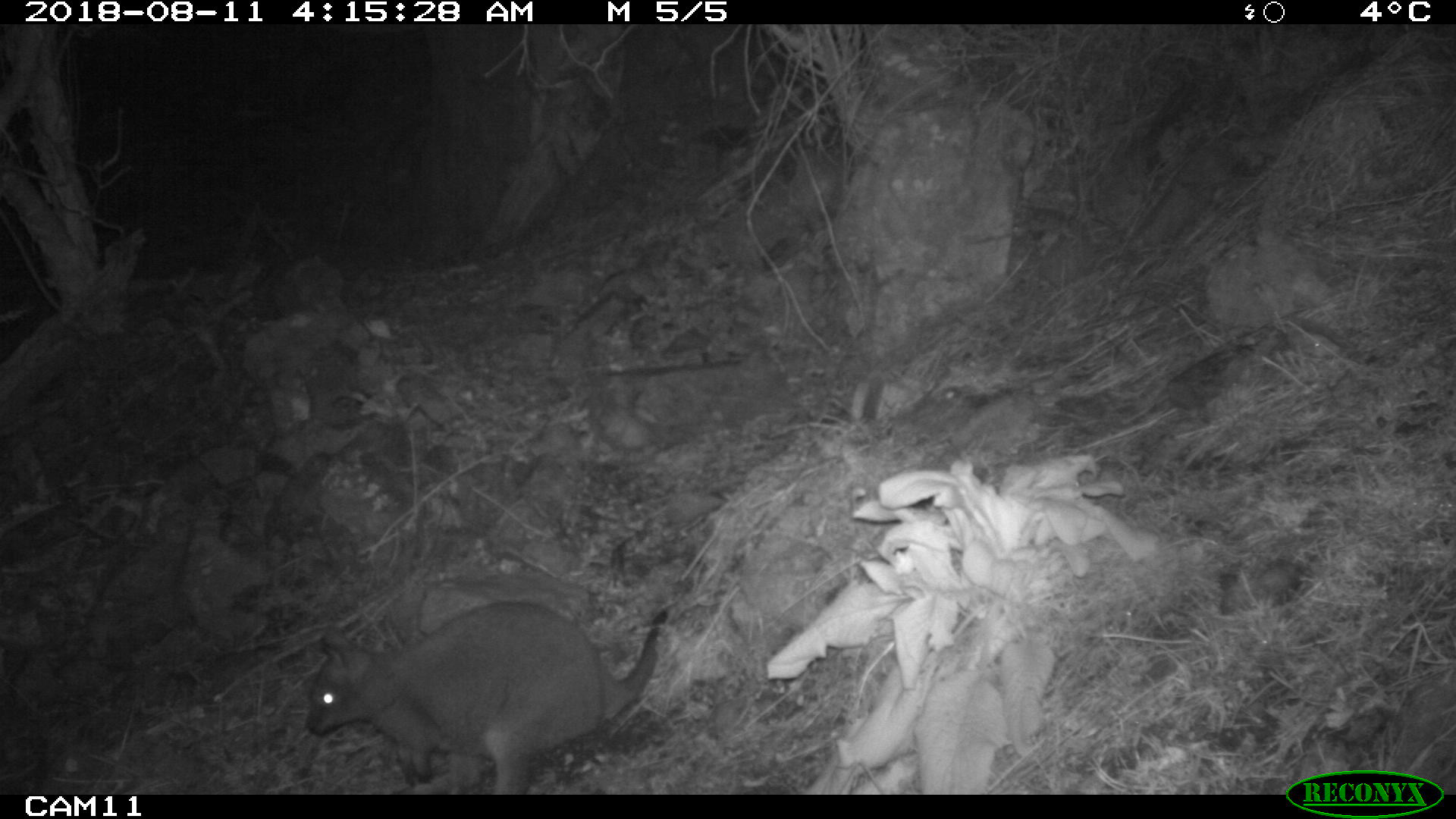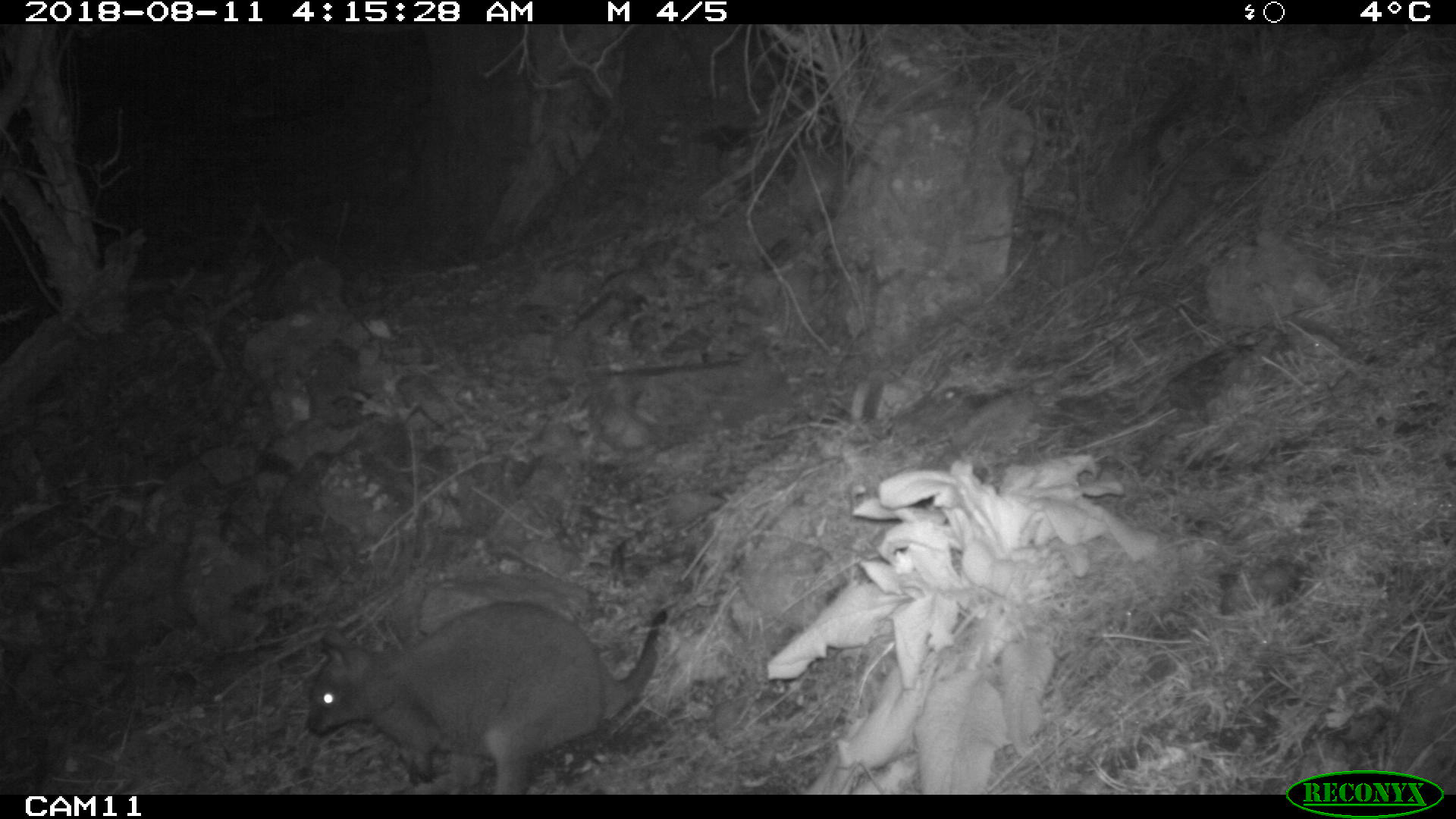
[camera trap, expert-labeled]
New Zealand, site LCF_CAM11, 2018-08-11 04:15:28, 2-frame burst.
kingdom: Animalia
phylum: Chordata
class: Mammalia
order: Diprotodontia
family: Macropodidae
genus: Notamacropus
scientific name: Notamacropus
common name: wallaby